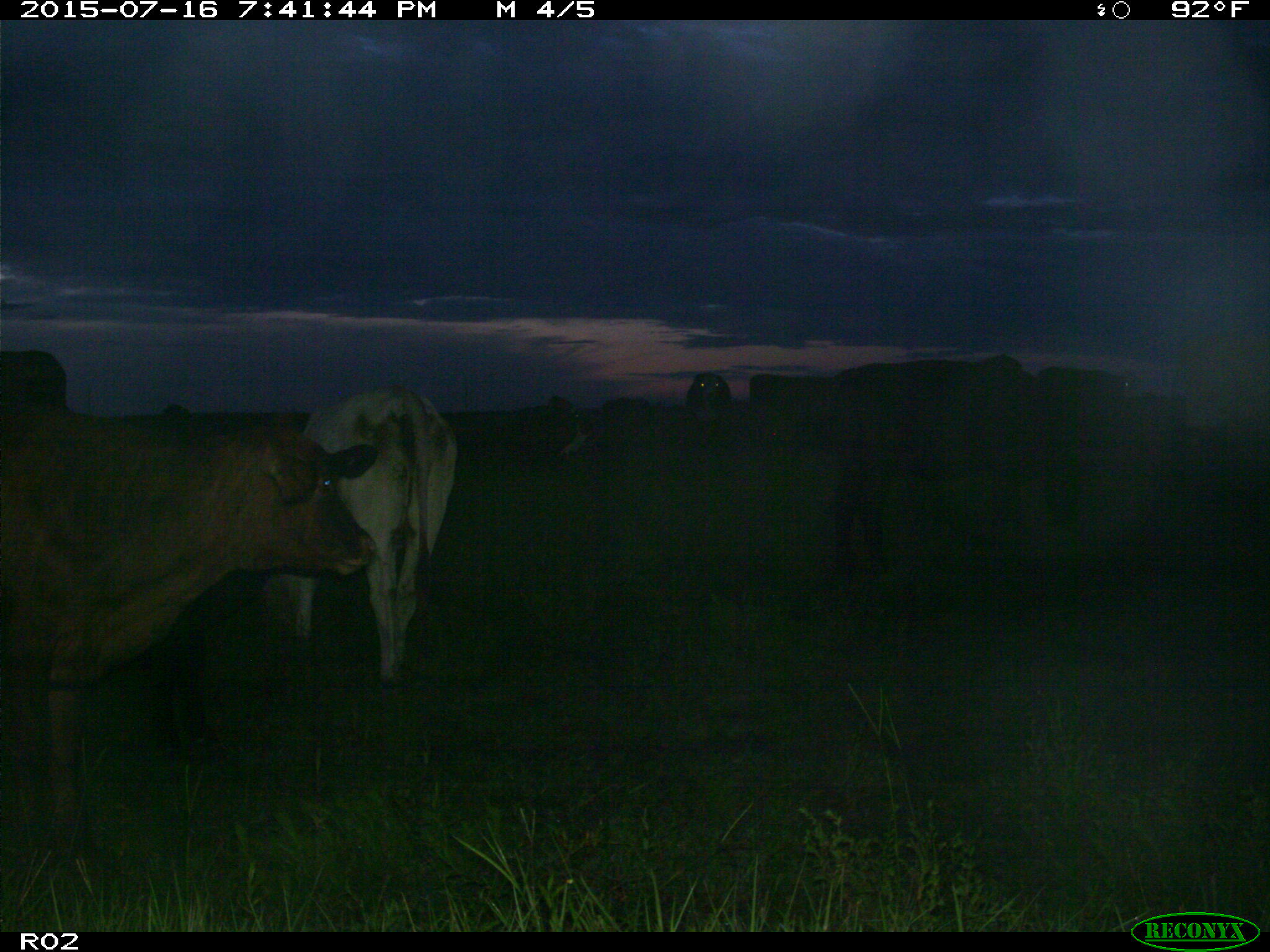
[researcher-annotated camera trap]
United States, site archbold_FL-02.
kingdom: Animalia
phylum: Chordata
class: Mammalia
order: Artiodactyla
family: Bovidae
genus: Bos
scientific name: Bos taurus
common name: domestic cow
Bos taurus (domestic cow).